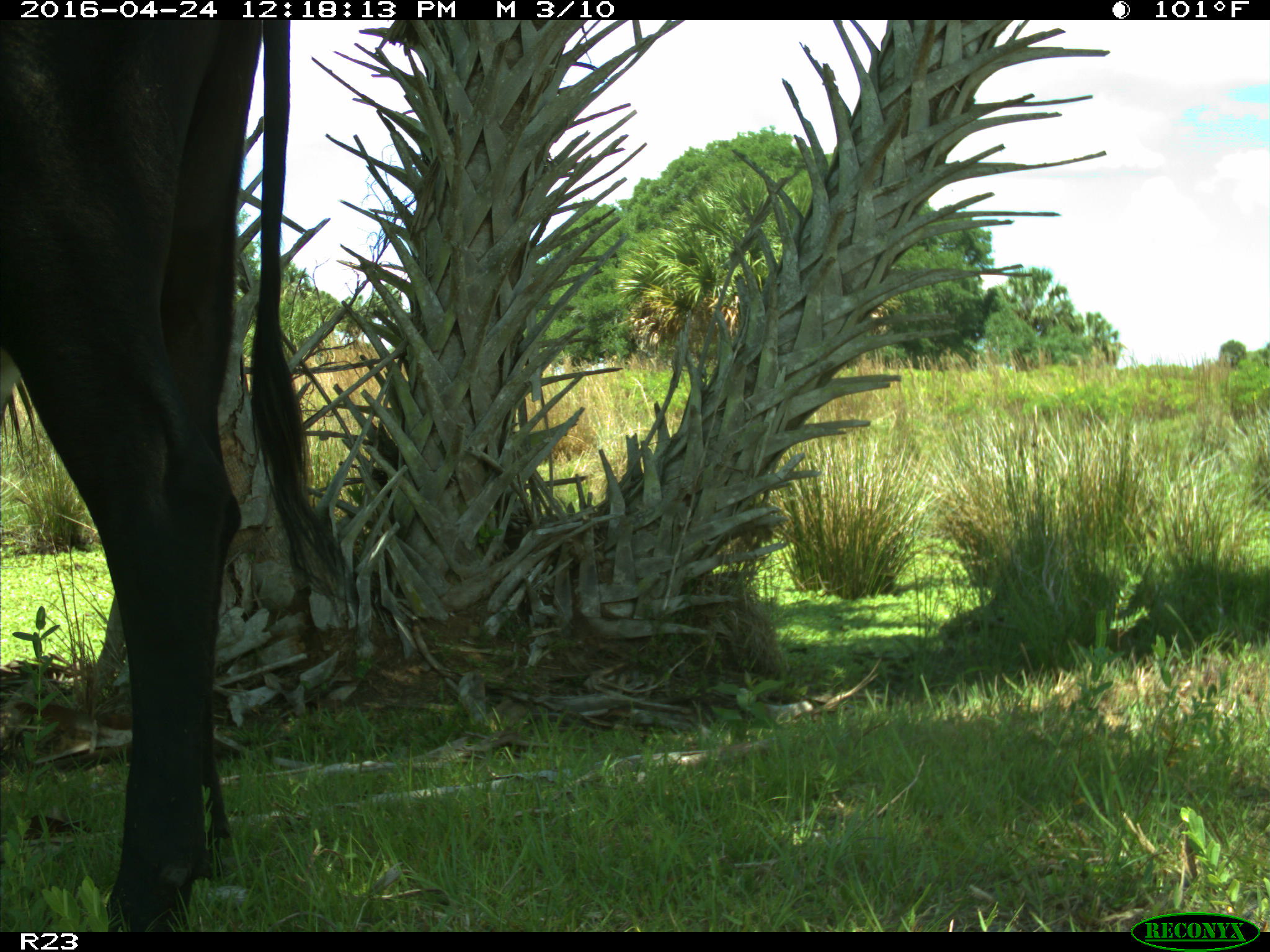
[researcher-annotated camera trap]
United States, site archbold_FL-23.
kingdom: Animalia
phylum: Chordata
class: Mammalia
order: Artiodactyla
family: Bovidae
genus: Bos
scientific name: Bos taurus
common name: domestic cow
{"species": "Bos taurus (domestic cow)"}